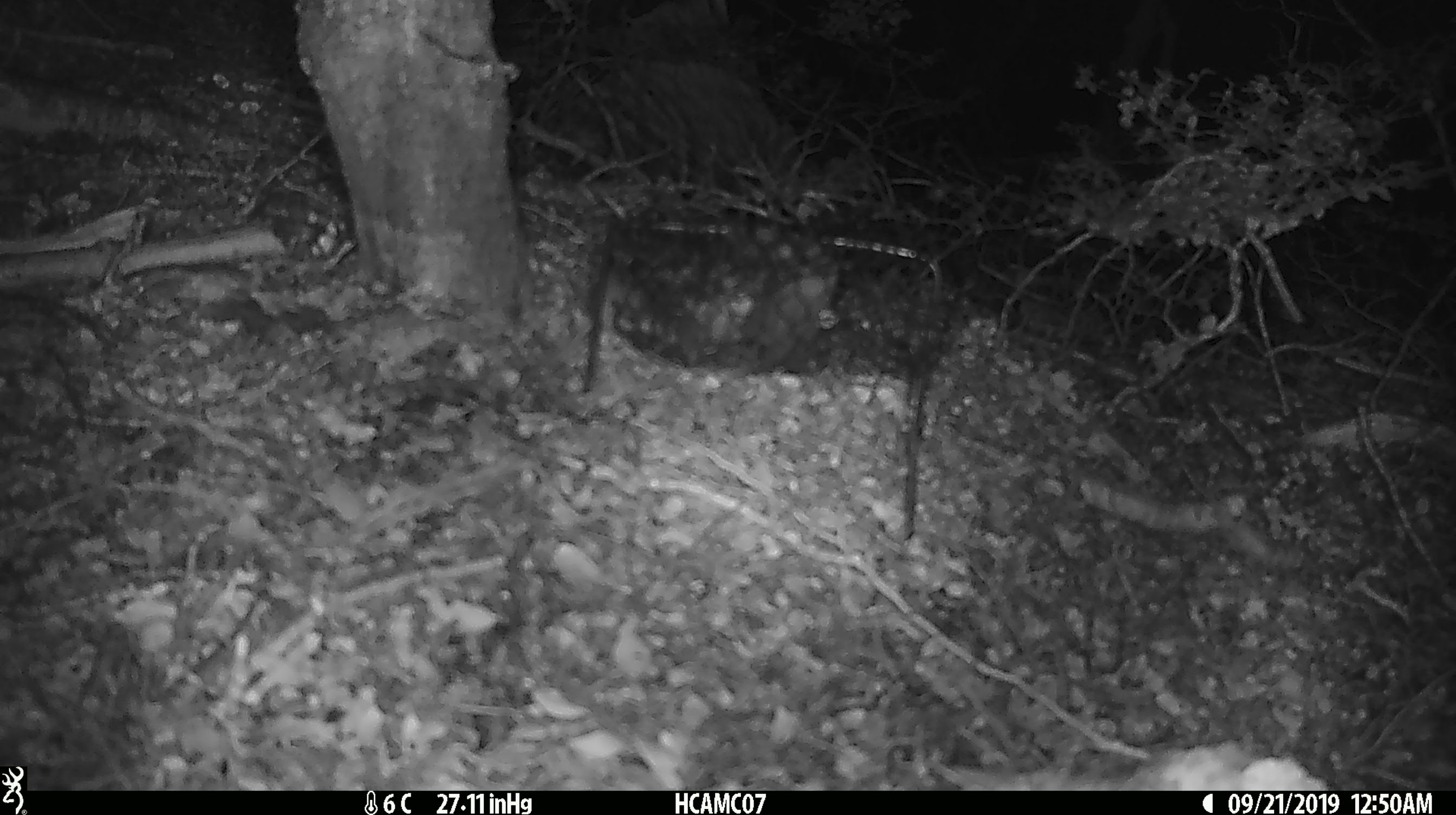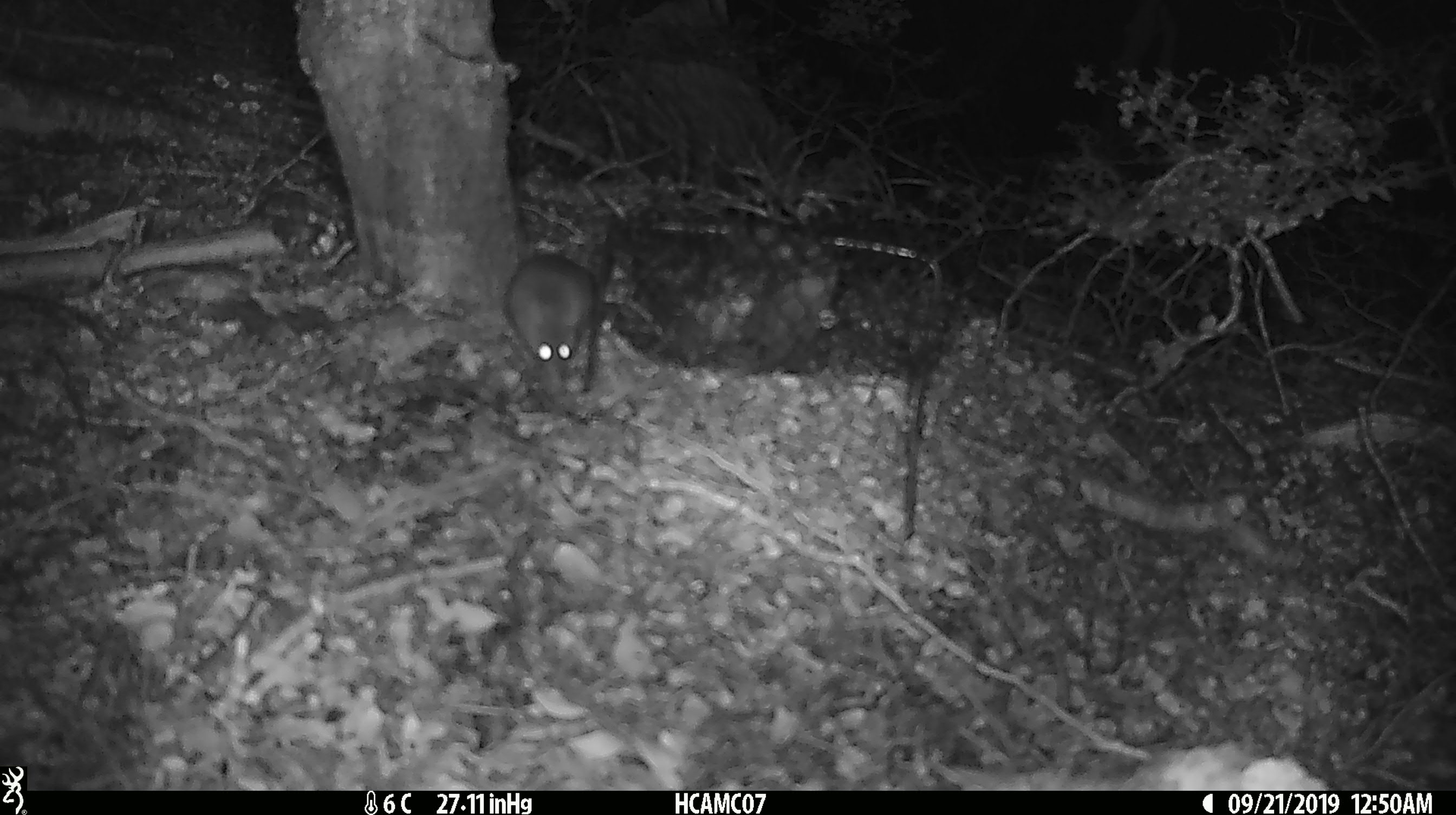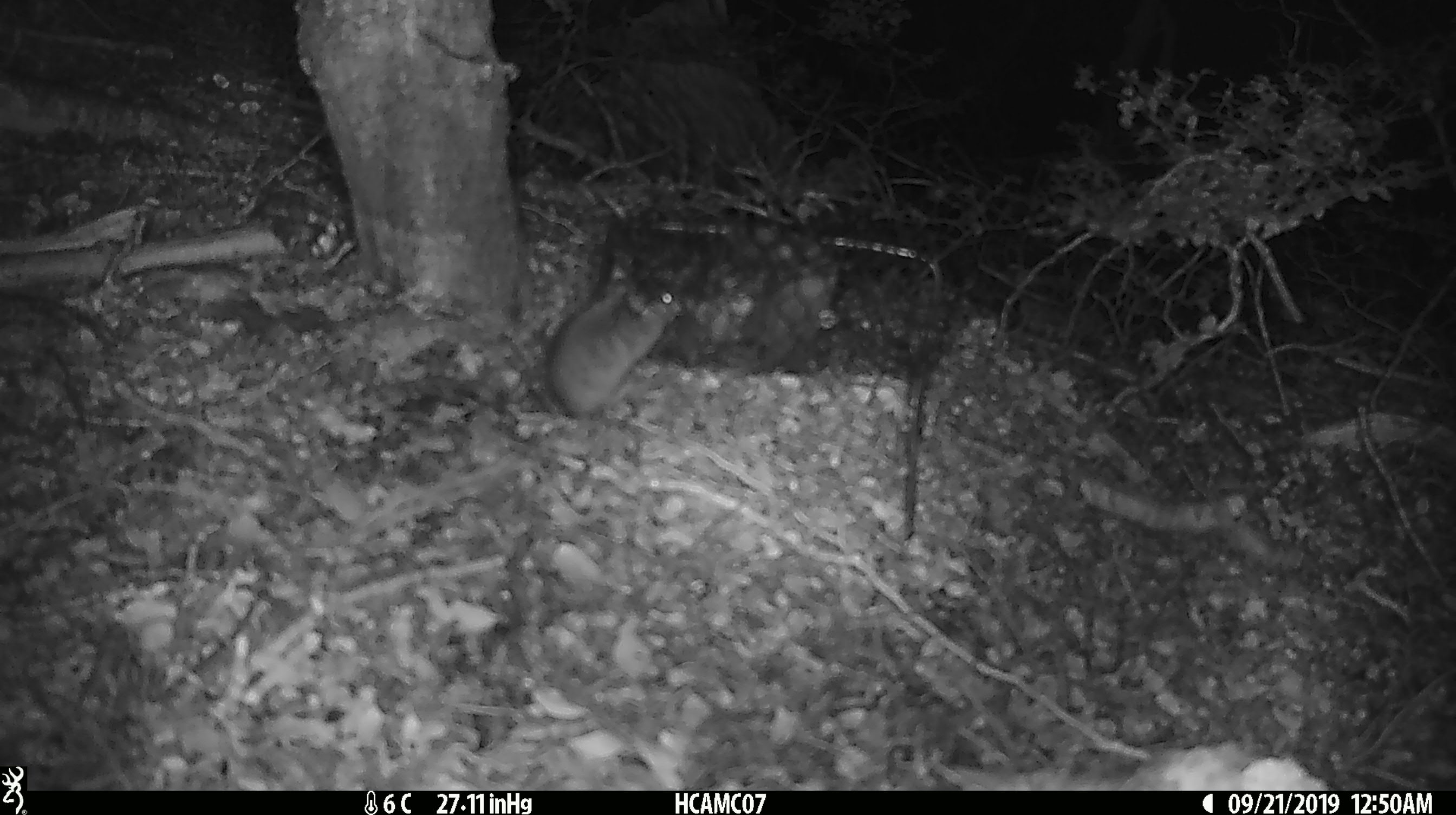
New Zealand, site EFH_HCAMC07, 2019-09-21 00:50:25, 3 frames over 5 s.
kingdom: Animalia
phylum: Chordata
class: Mammalia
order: Rodentia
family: Muridae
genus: Mus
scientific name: Mus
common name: mouse